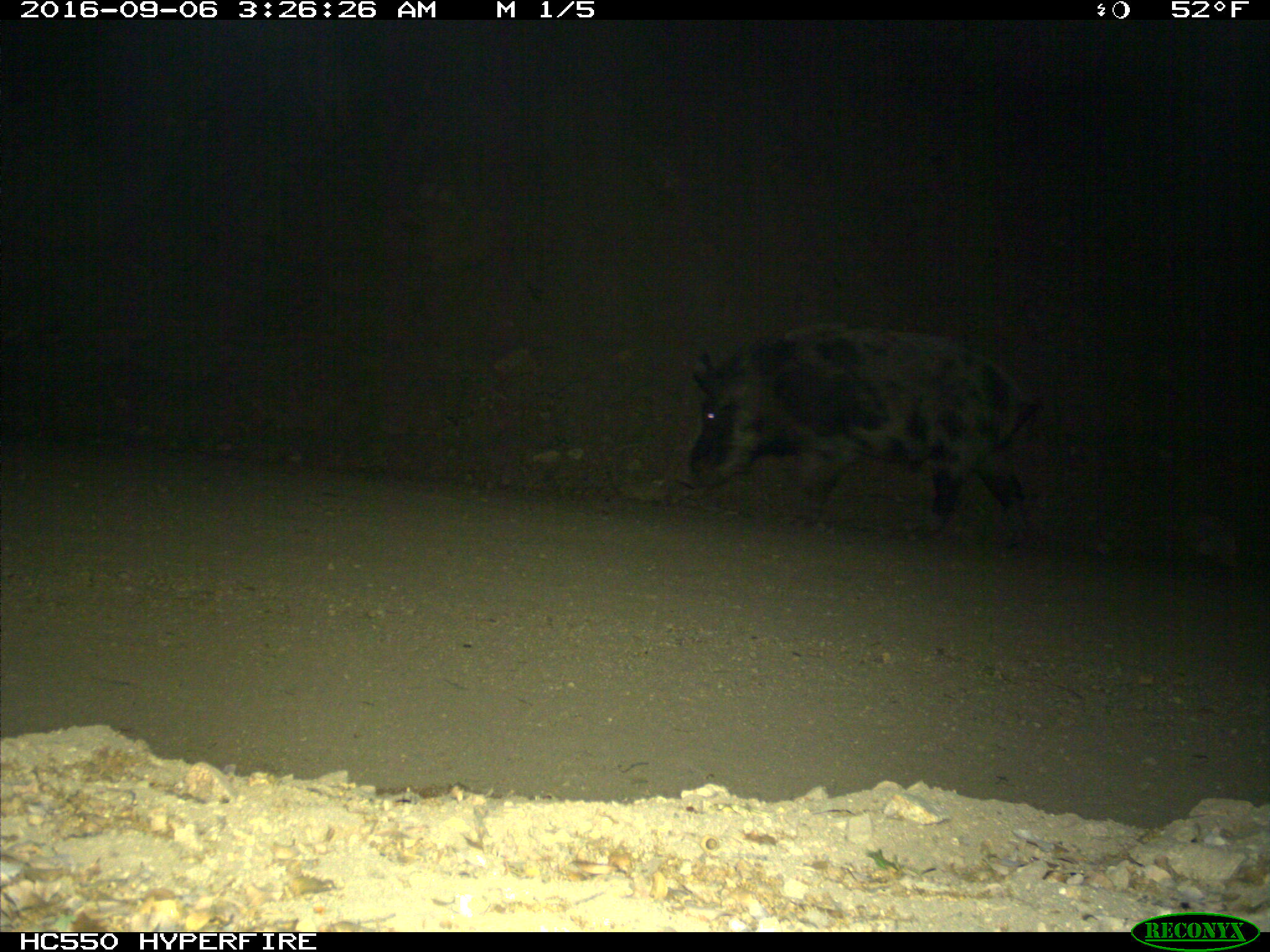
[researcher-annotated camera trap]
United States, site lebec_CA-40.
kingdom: Animalia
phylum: Chordata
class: Mammalia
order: Artiodactyla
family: Suidae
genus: Sus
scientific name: Sus scrofa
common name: wild boar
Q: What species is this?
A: Sus scrofa (wild boar).